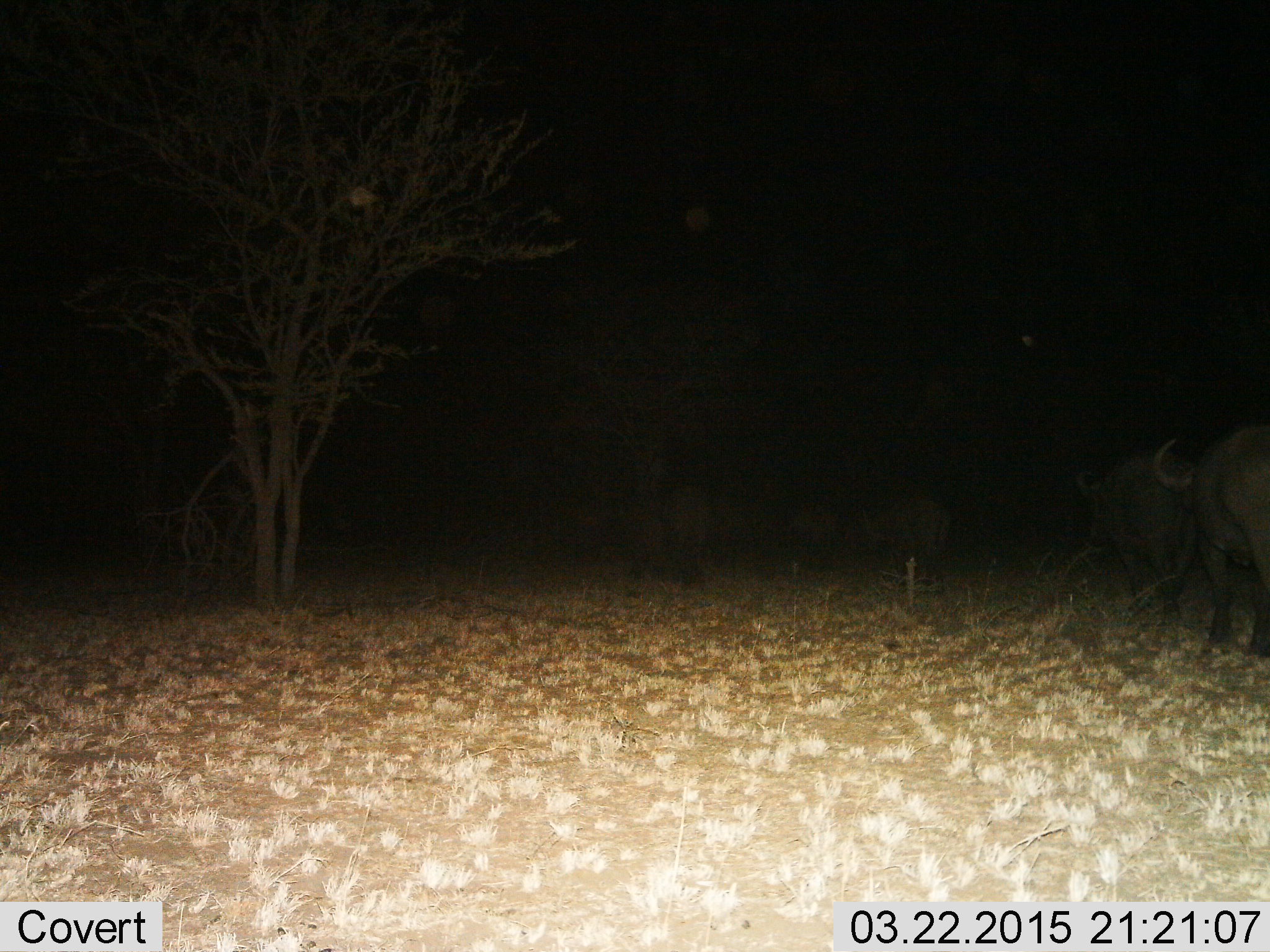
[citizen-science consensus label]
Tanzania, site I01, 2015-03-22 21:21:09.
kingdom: Animalia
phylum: Chordata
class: Mammalia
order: Artiodactyla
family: Bovidae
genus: Syncerus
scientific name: Syncerus caffer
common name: cape buffalo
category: buffalo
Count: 7.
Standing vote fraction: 20%.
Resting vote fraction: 0%.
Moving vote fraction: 100%.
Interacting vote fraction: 0%.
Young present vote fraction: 0%.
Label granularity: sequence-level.